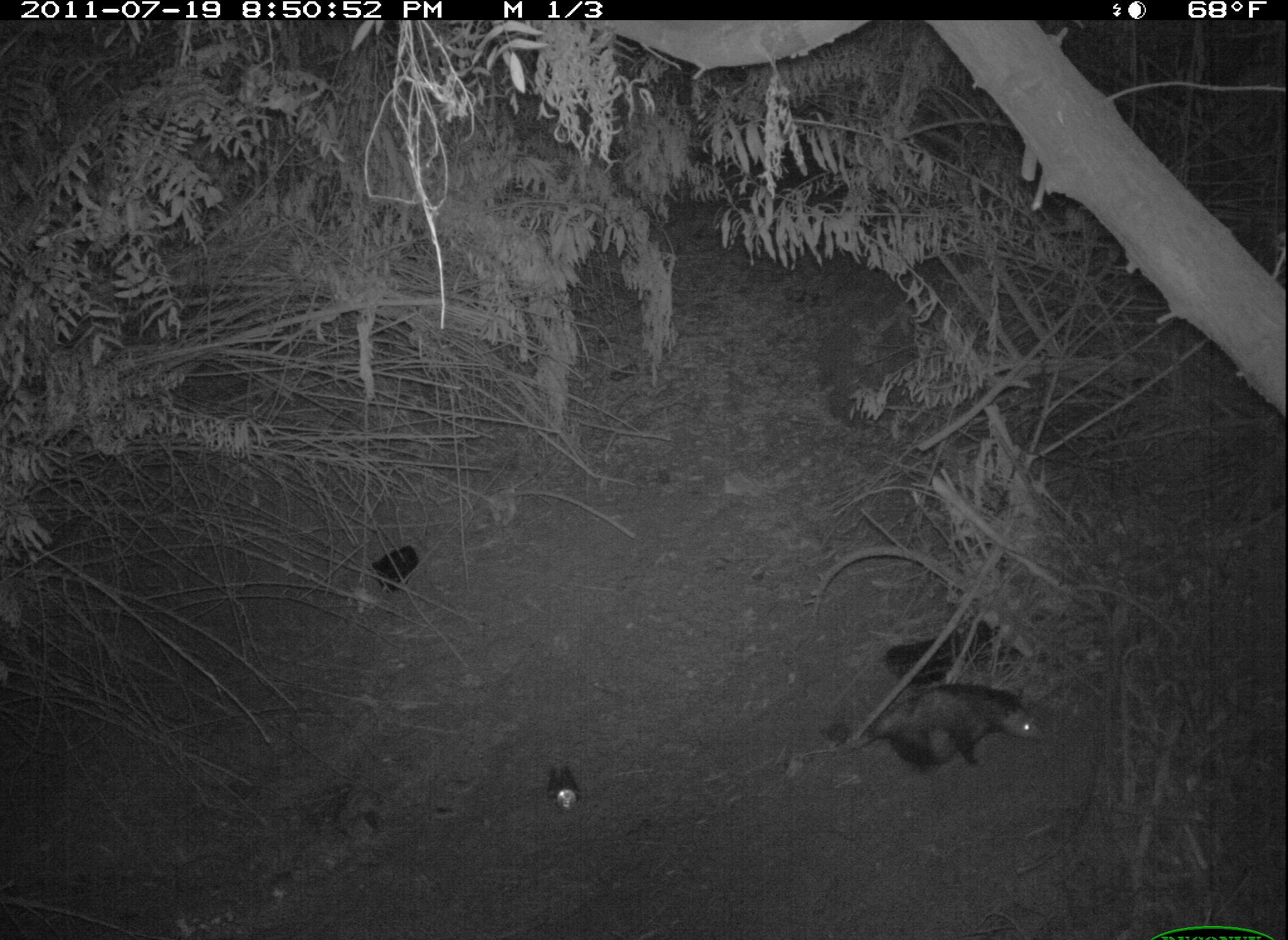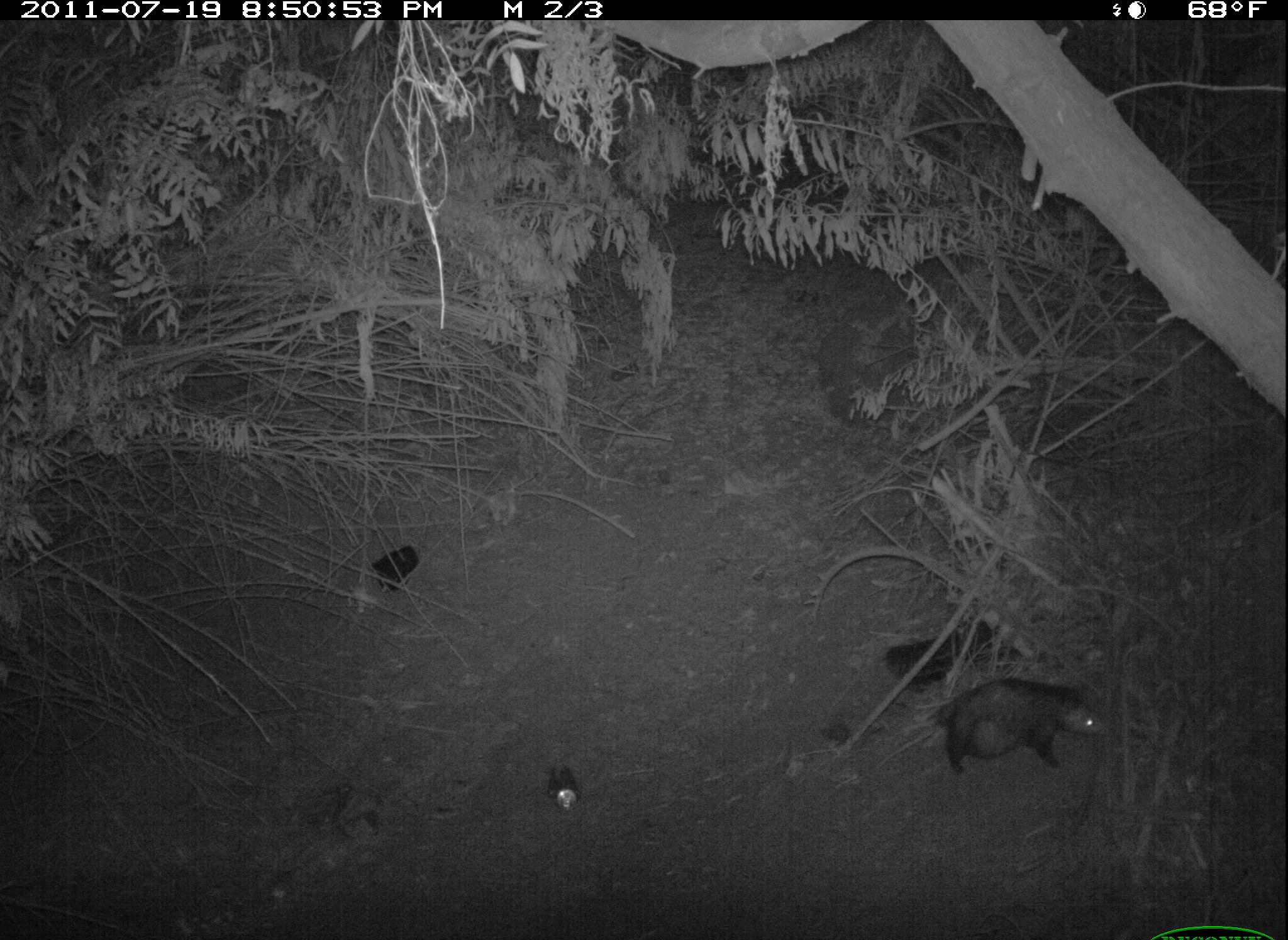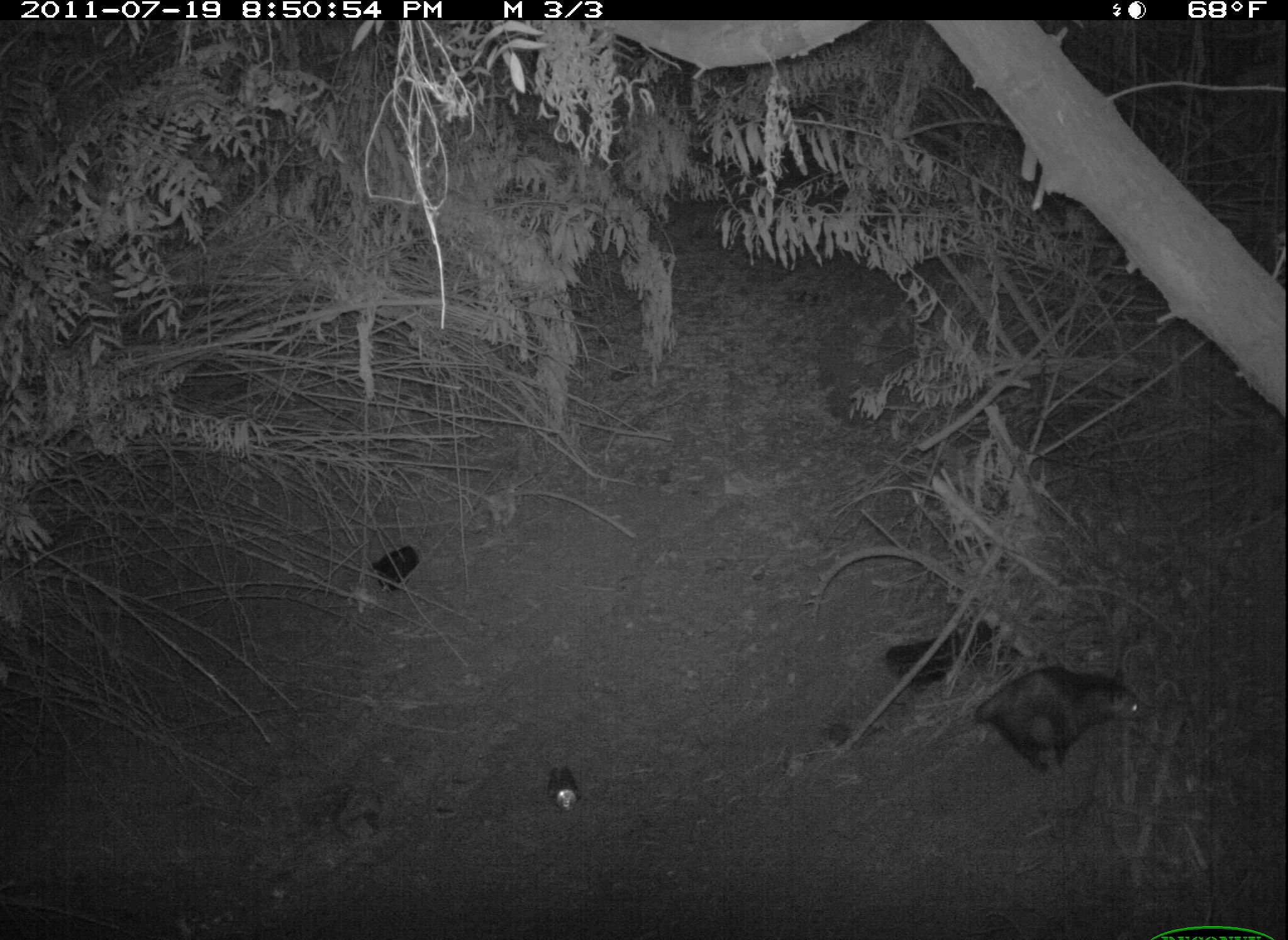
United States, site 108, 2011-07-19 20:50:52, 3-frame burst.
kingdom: Animalia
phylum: Chordata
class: Mammalia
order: Didelphimorphia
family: Didelphidae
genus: Didelphis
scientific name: Didelphis virginiana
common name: virginia opossum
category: opossum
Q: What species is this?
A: Opossum (virginia opossum) (Didelphis virginiana).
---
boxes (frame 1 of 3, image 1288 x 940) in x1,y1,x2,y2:
opossum: 821,672,1080,781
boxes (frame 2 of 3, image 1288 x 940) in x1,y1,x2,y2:
opossum: 900,667,1132,786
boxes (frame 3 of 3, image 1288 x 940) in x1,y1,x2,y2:
opossum: 929,654,1167,792